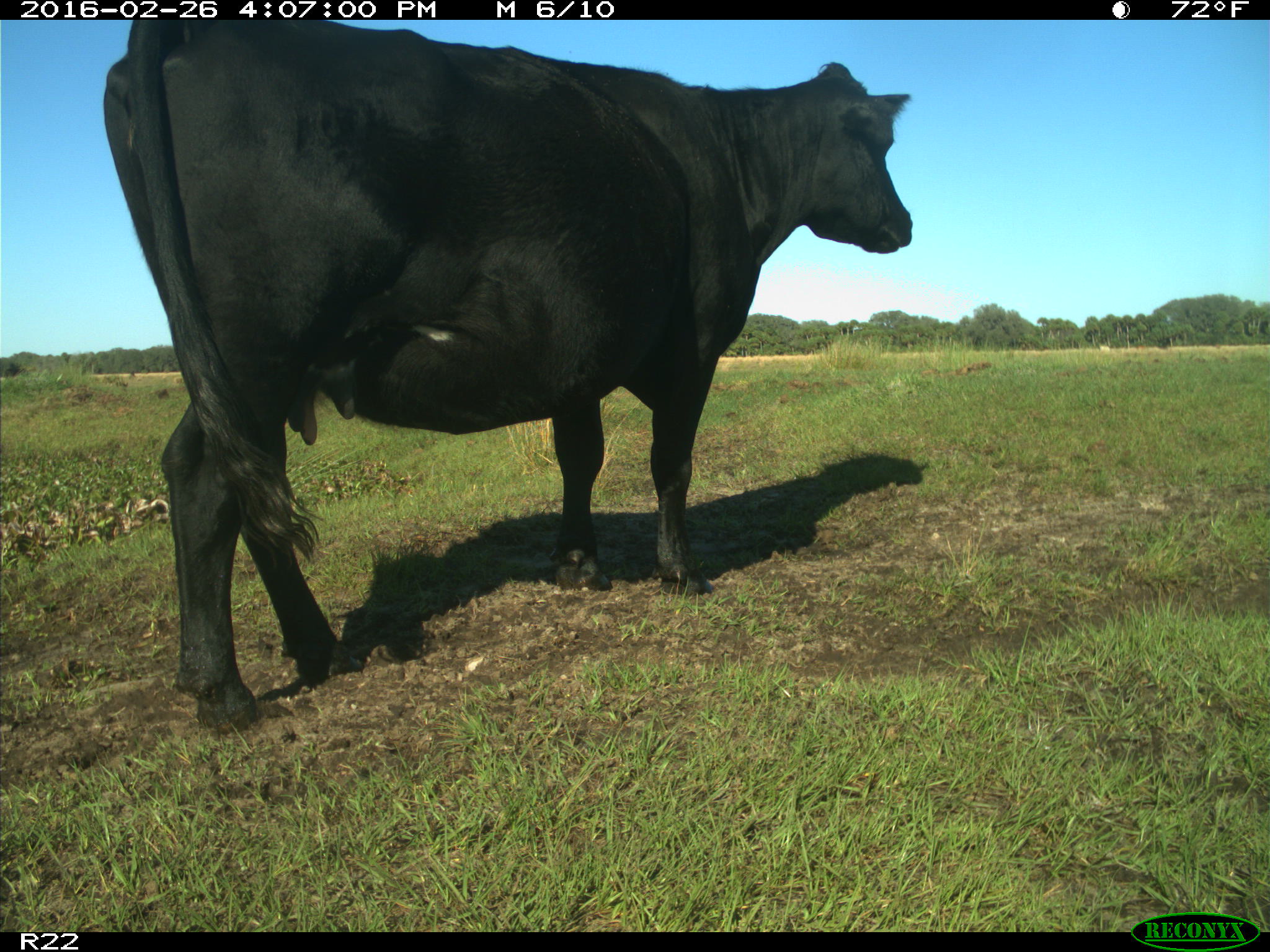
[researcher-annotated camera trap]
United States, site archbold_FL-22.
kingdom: Animalia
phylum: Chordata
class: Mammalia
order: Artiodactyla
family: Bovidae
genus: Bos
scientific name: Bos taurus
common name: domestic cow